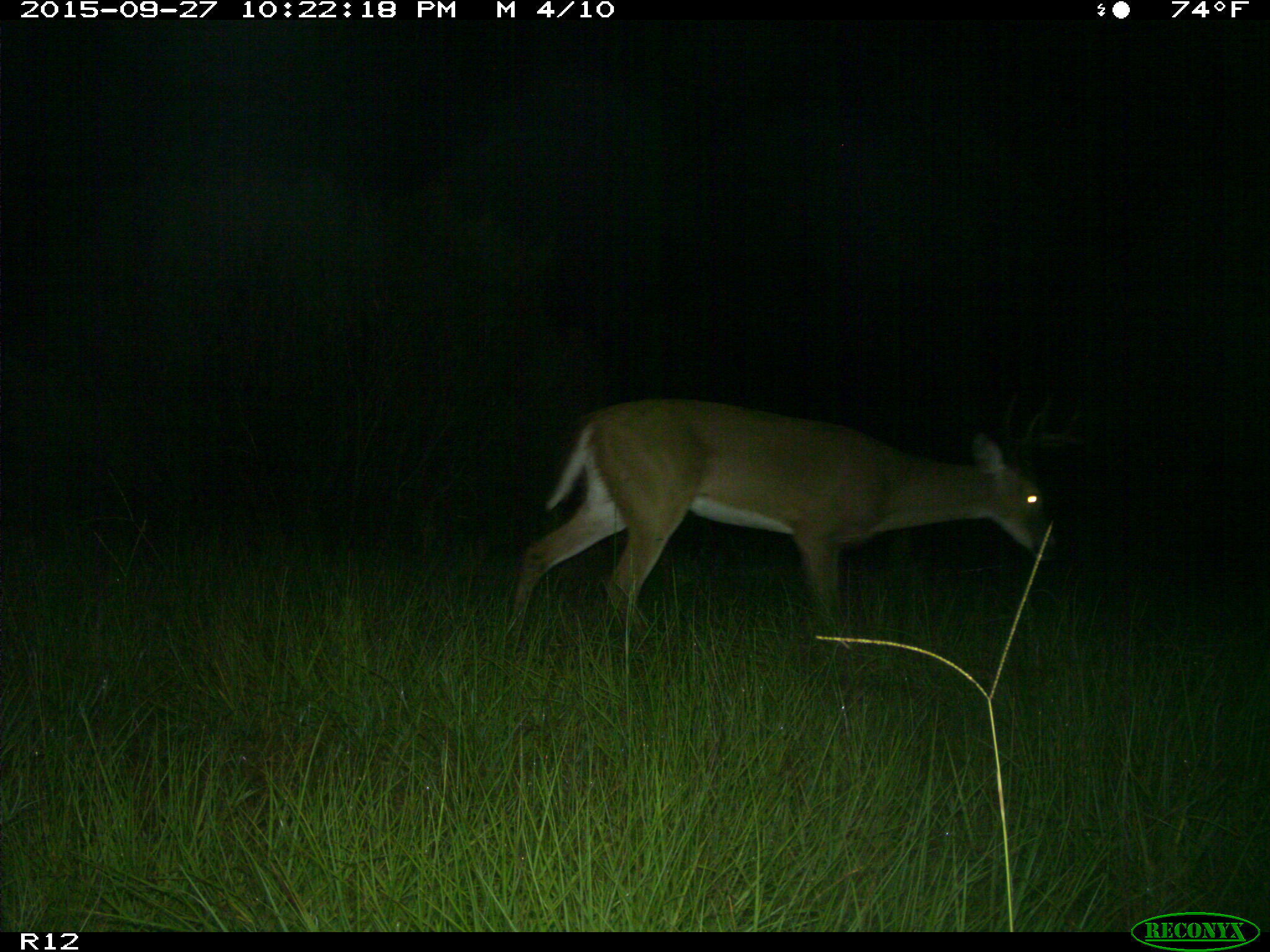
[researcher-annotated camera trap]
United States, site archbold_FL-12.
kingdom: Animalia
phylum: Chordata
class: Mammalia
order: Artiodactyla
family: Cervidae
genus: Odocoileus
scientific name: Odocoileus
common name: deer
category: unidentified deer